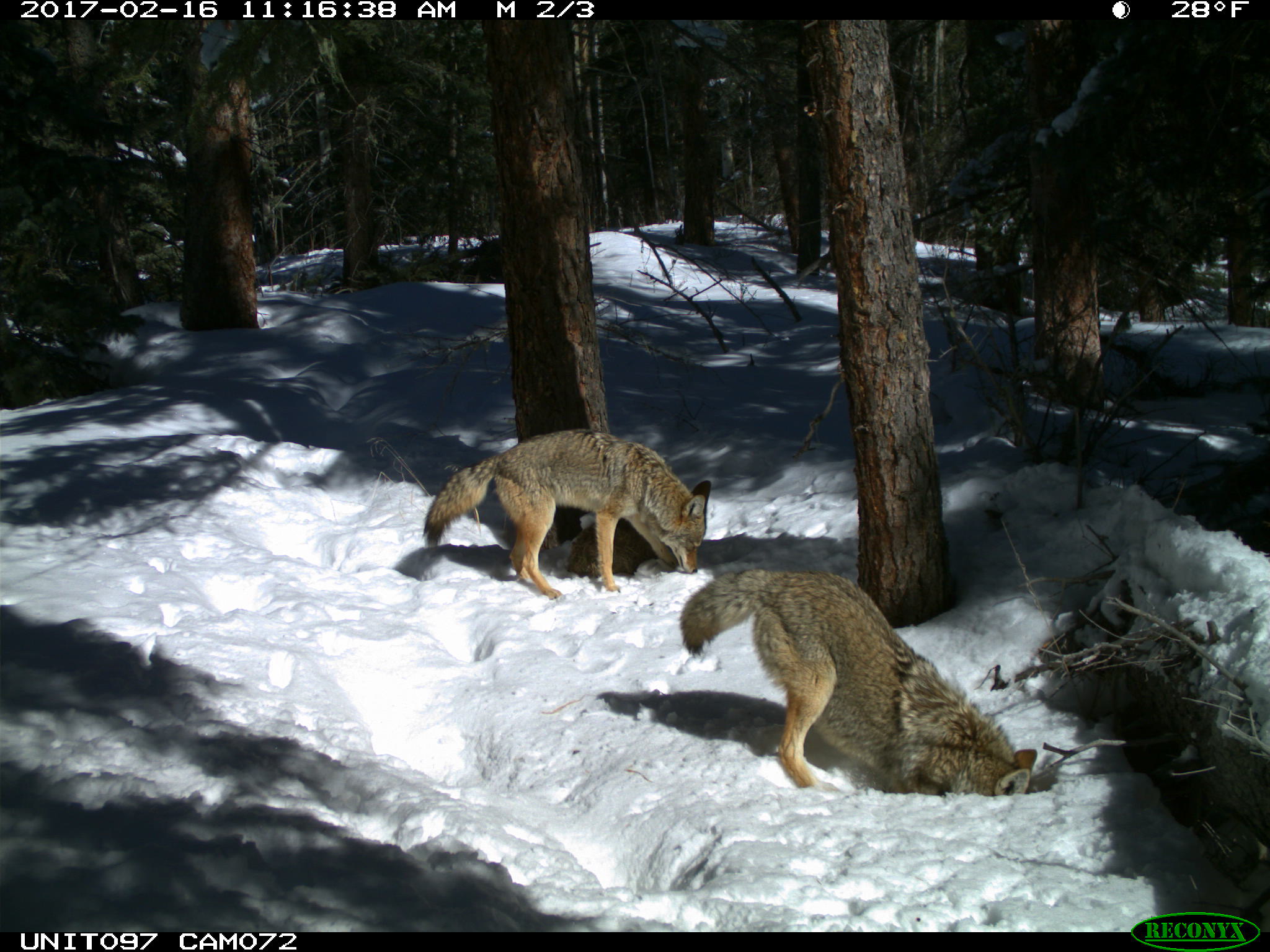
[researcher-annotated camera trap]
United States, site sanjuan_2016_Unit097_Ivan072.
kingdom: Animalia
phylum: Chordata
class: Mammalia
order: Carnivora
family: Canidae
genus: Canis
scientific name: Canis latrans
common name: coyote